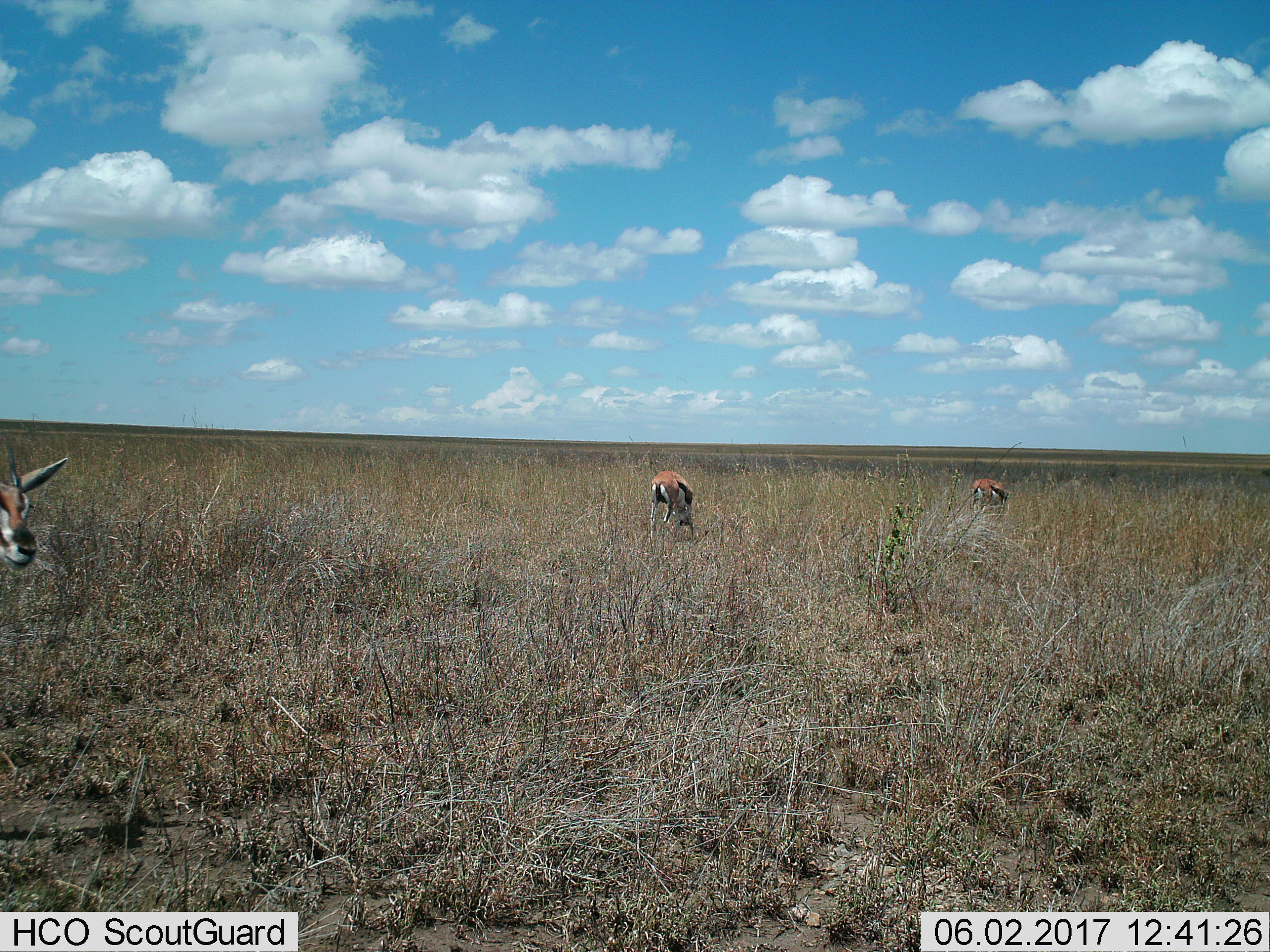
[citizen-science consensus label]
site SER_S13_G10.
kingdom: Animalia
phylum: Chordata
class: Mammalia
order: Artiodactyla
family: Bovidae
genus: Eudorcas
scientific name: Eudorcas thomsonii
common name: thomson's gazelle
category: gazellethomsons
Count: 3.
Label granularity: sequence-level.